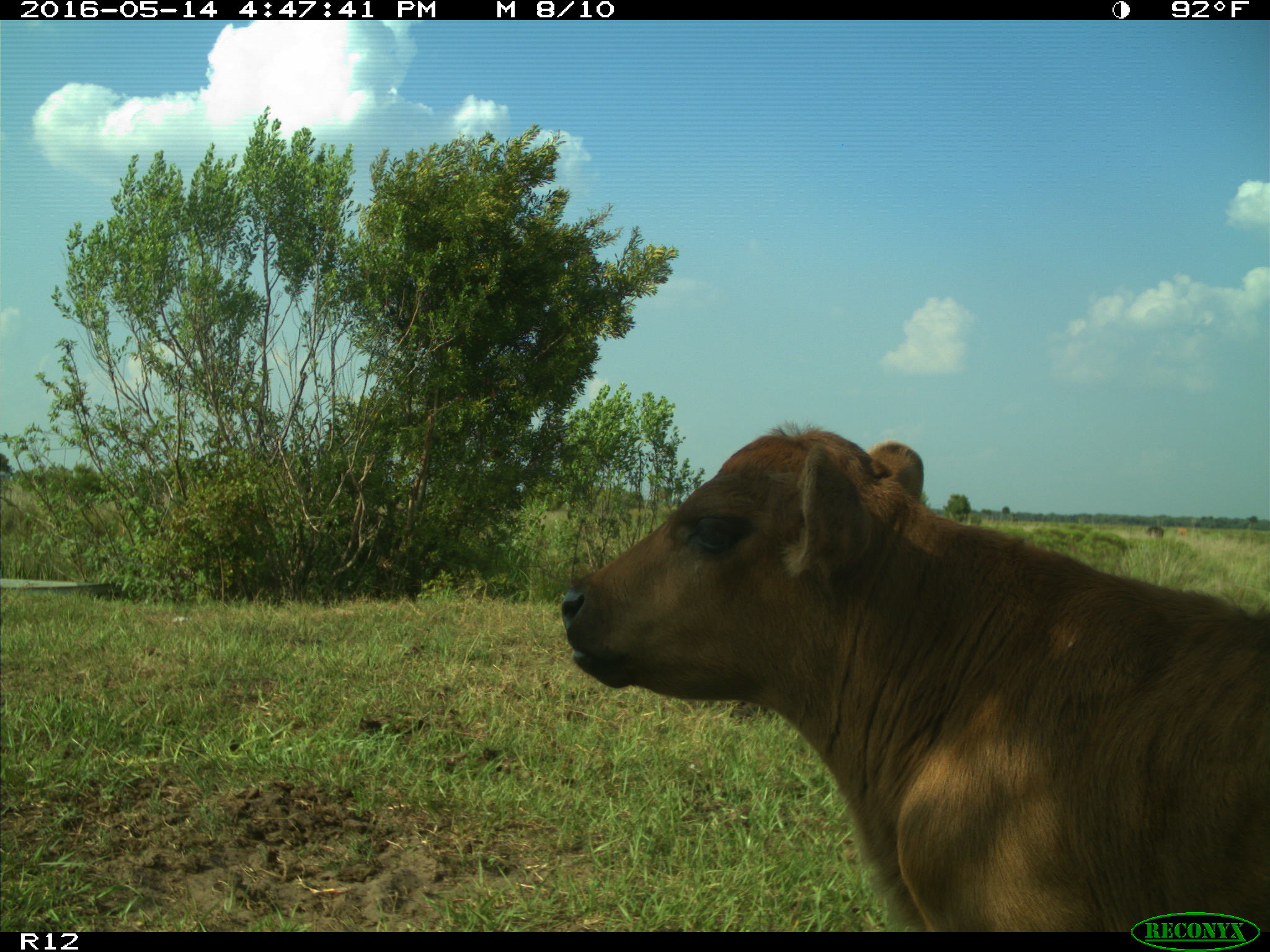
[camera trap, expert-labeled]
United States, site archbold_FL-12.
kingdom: Animalia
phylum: Chordata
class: Mammalia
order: Artiodactyla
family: Bovidae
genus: Bos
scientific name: Bos taurus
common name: domestic cow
Bos taurus (domestic cow).